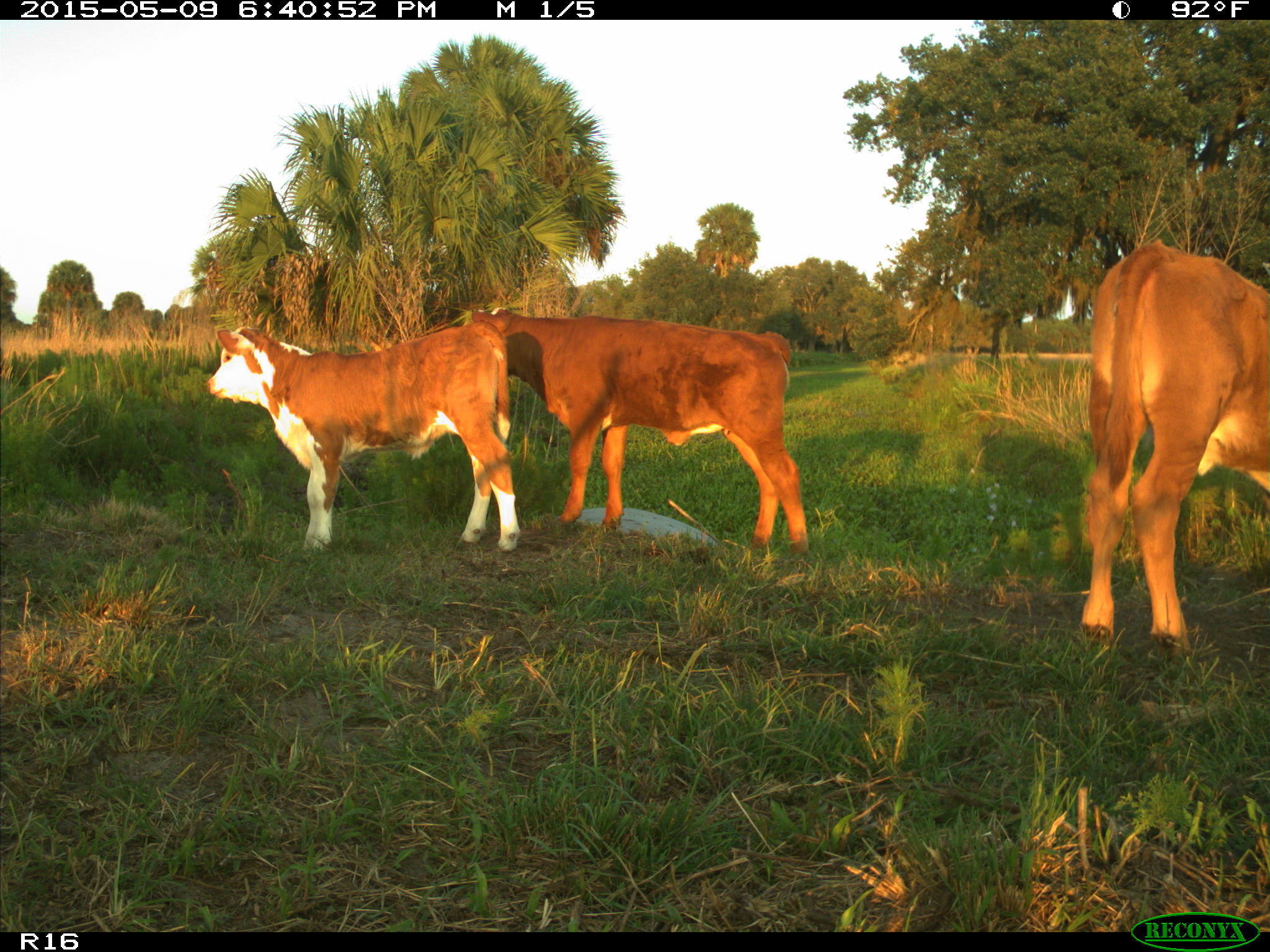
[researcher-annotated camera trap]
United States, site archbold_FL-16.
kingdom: Animalia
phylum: Chordata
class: Mammalia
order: Artiodactyla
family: Bovidae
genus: Bos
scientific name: Bos taurus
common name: domestic cow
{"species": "Bos taurus (domestic cow)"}